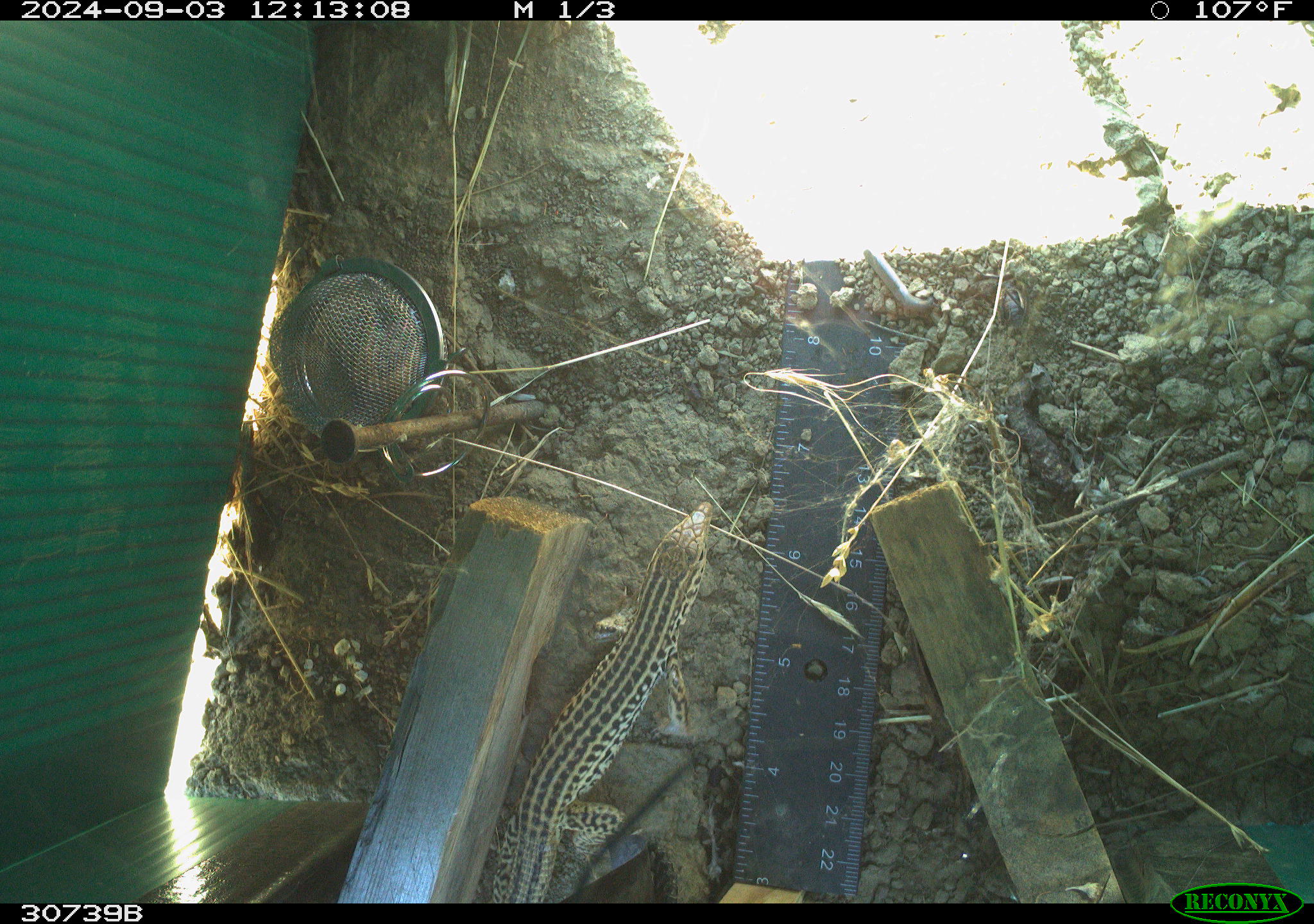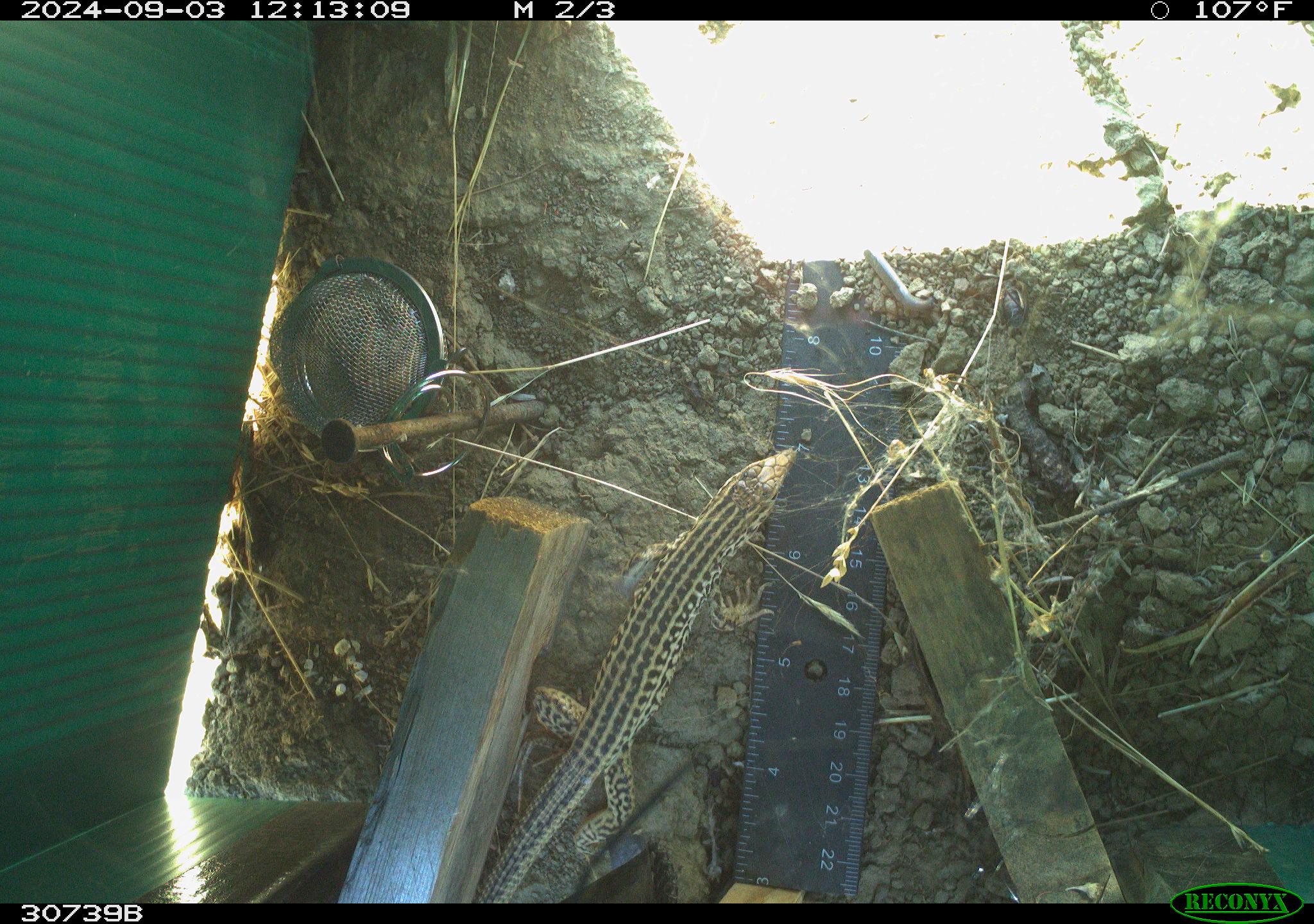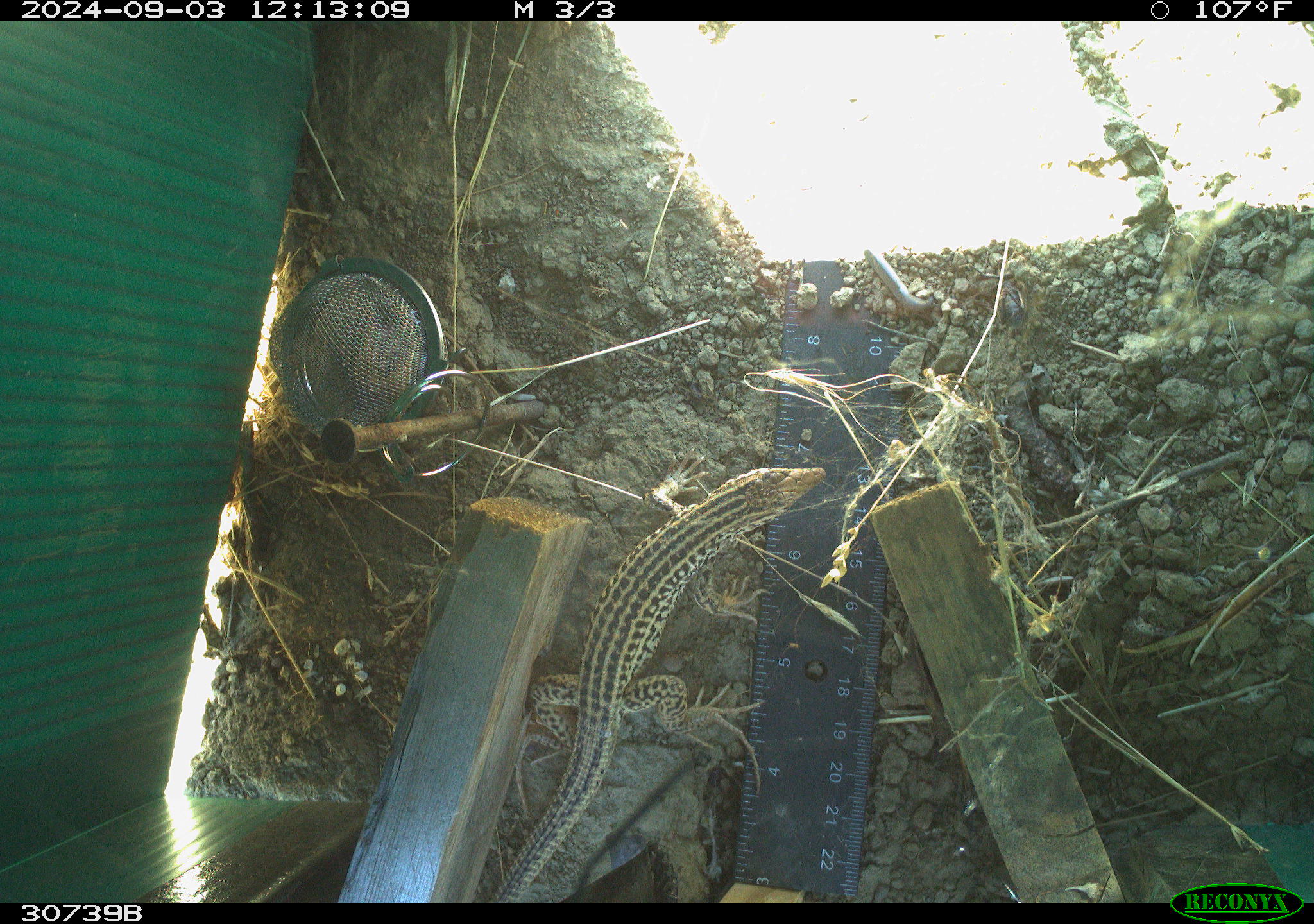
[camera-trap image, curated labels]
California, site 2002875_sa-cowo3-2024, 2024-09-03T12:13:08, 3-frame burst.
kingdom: Animalia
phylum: Chordata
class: Reptilia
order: Squamata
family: Teiidae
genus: Aspidoscelis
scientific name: Aspidoscelis tigris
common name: western whiptail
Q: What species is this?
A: Western whiptail (Aspidoscelis tigris).